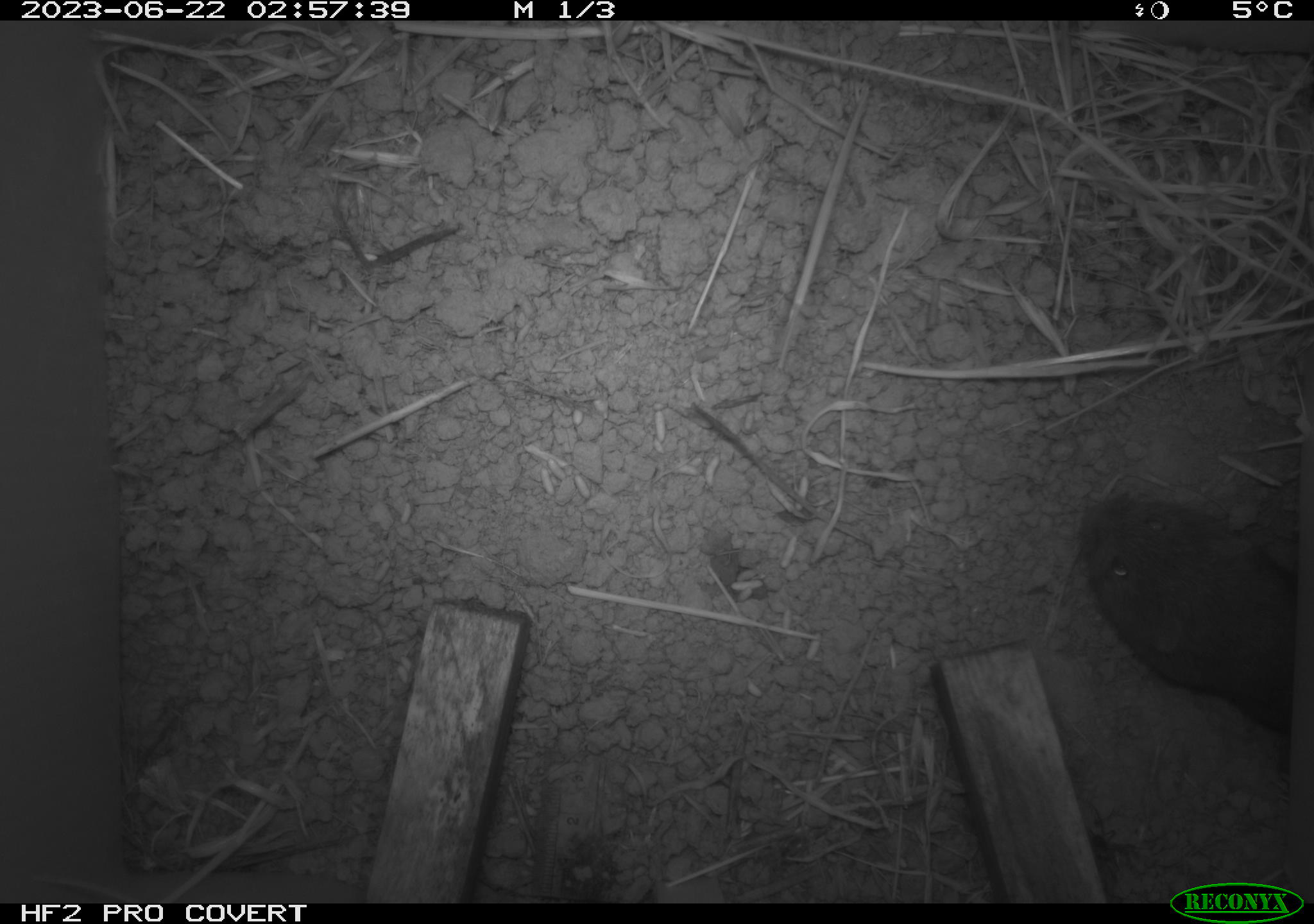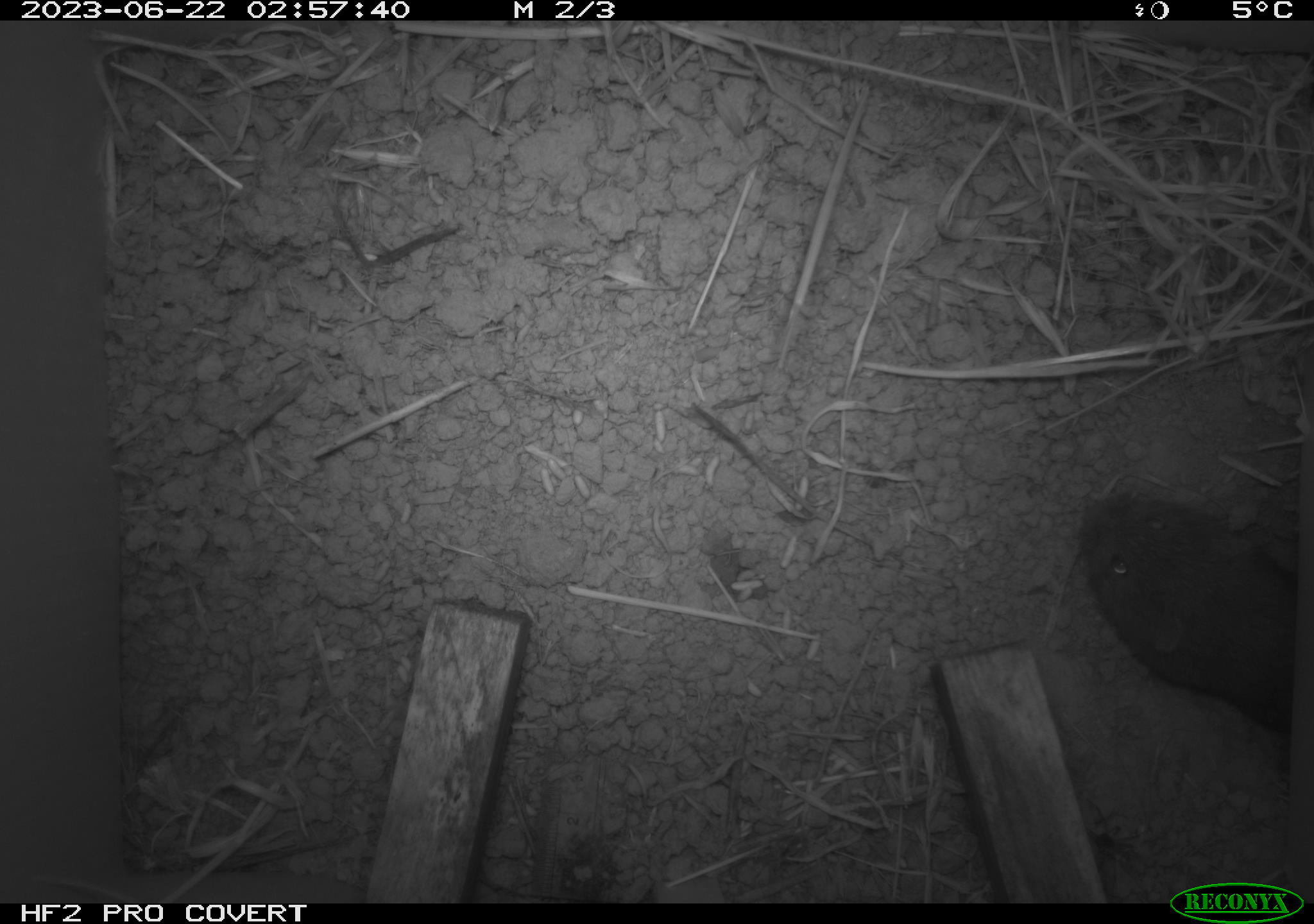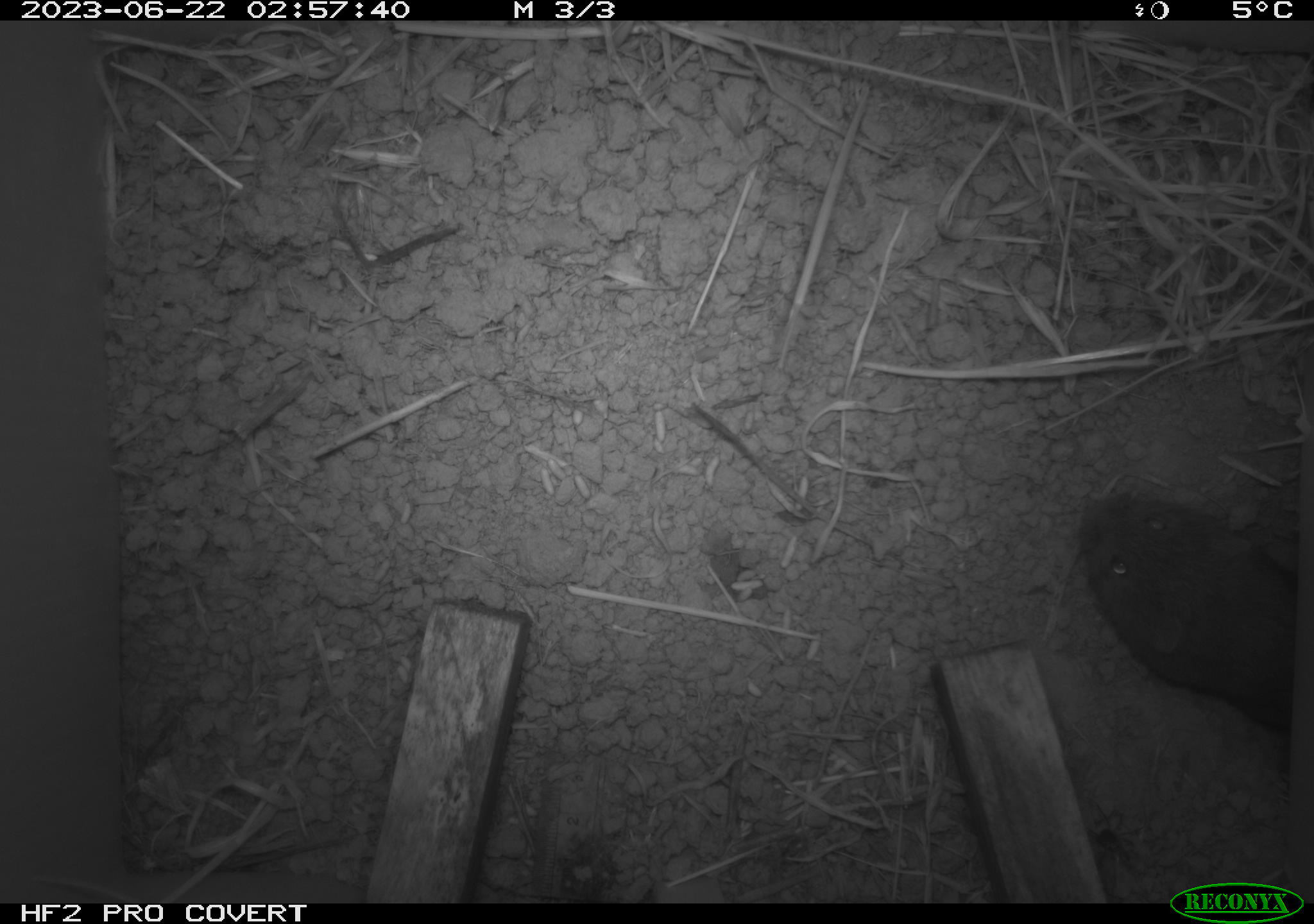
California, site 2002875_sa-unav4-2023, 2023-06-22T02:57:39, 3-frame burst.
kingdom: Animalia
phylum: Chordata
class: Mammalia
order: Rodentia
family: Cricetidae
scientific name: Arvicolinae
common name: voles, lemmings, and muskrats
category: arvicolinae subfamily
Arvicolinae subfamily (voles, lemmings, and muskrats) (Arvicolinae).